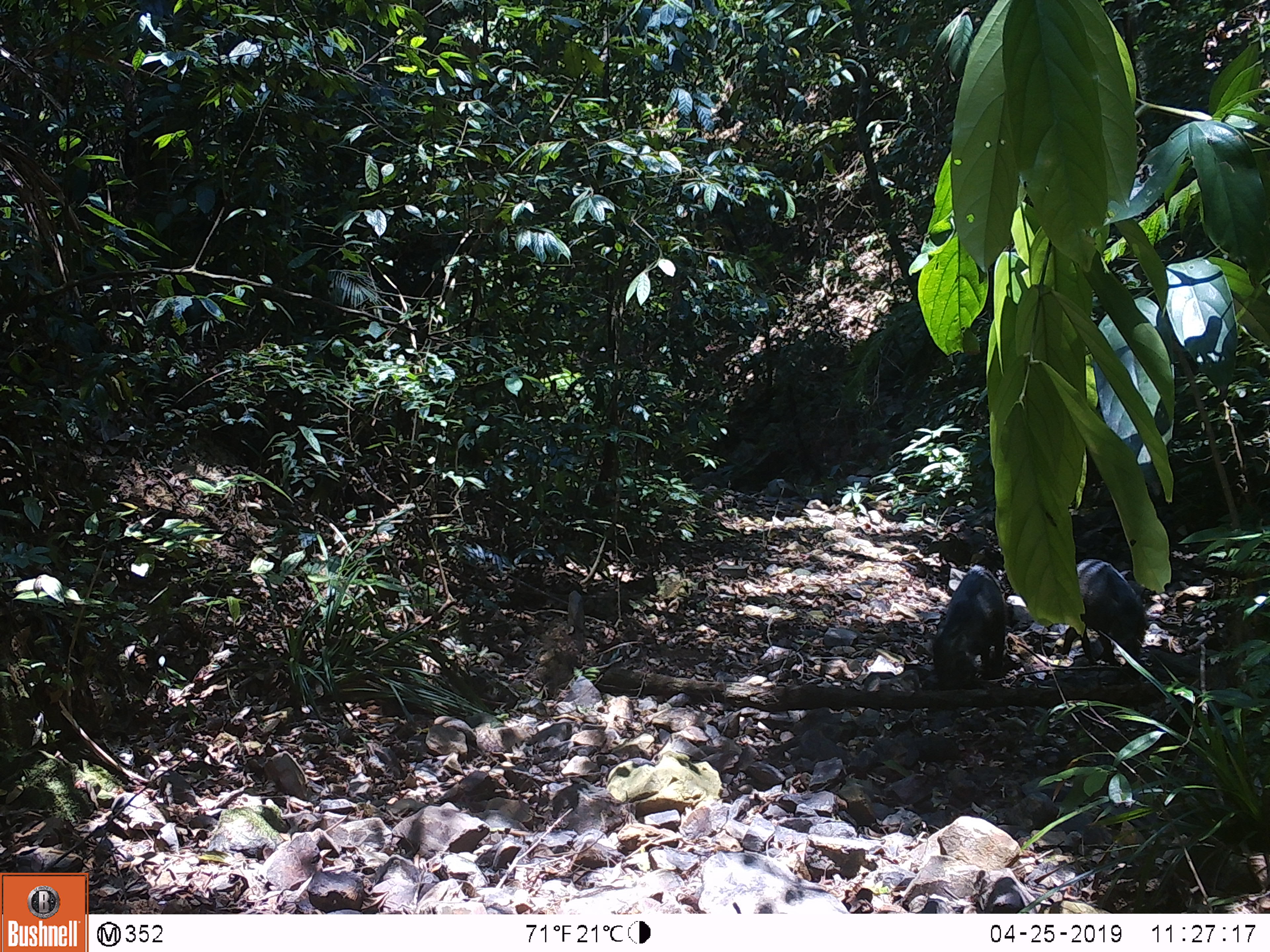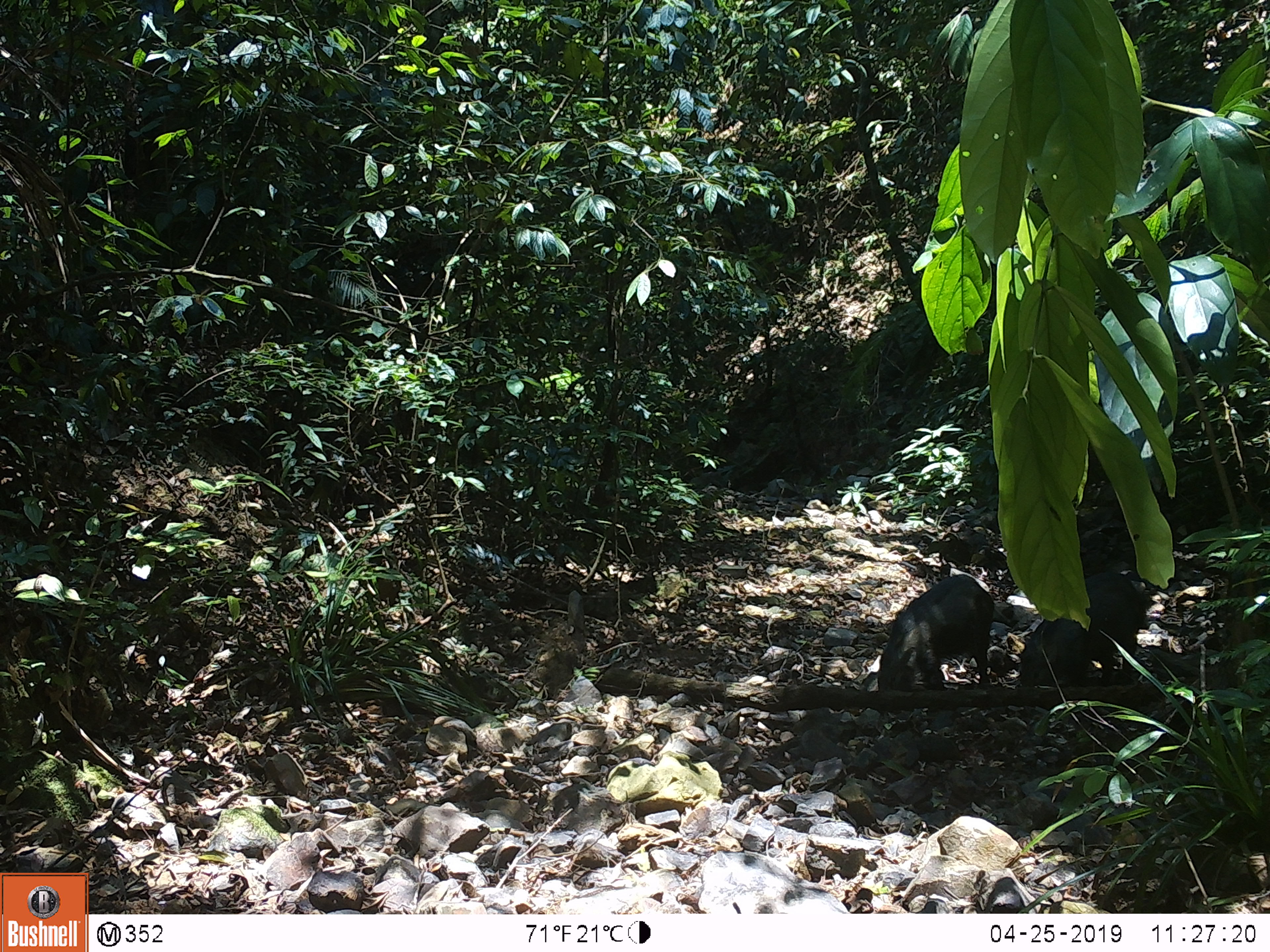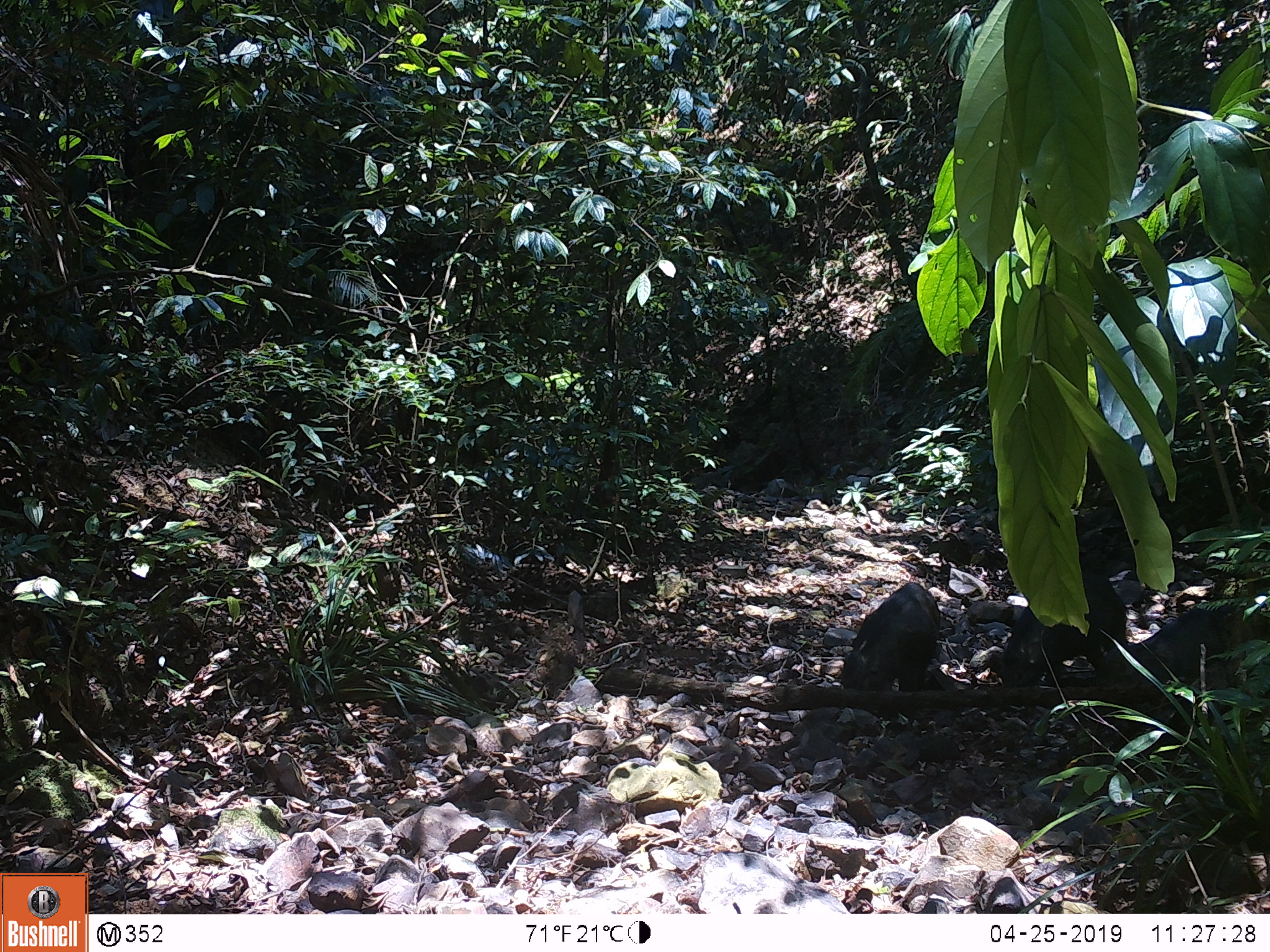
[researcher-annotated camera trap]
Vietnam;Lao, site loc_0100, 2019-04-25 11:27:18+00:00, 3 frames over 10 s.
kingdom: Animalia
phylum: Chordata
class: Mammalia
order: Artiodactyla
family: Suidae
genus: Sus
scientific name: Sus scrofa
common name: eurasian wild pig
Eurasian wild pig (Sus scrofa). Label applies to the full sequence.